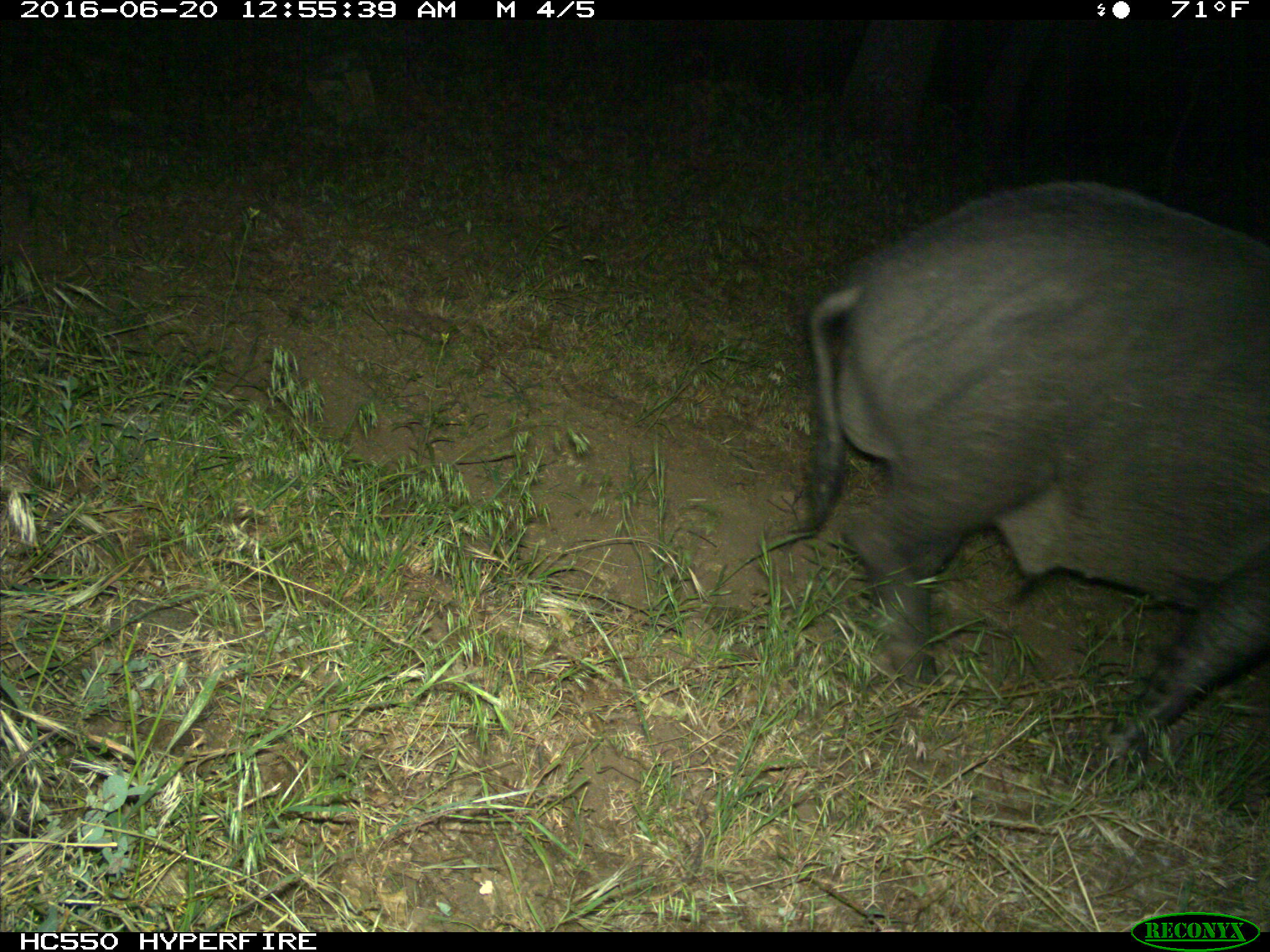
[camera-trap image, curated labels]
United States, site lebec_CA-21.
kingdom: Animalia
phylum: Chordata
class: Mammalia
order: Artiodactyla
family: Suidae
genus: Sus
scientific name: Sus scrofa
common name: wild boar